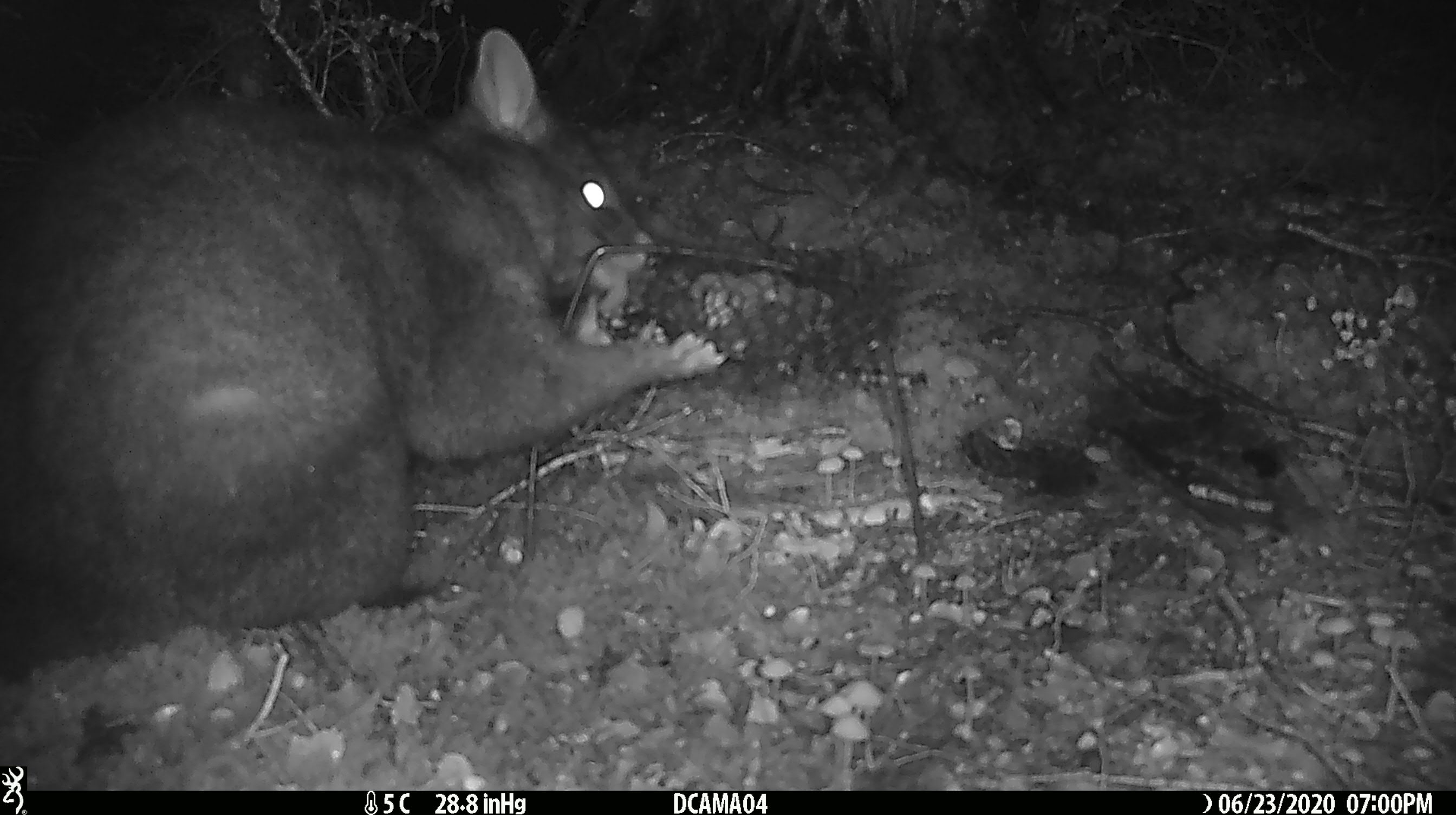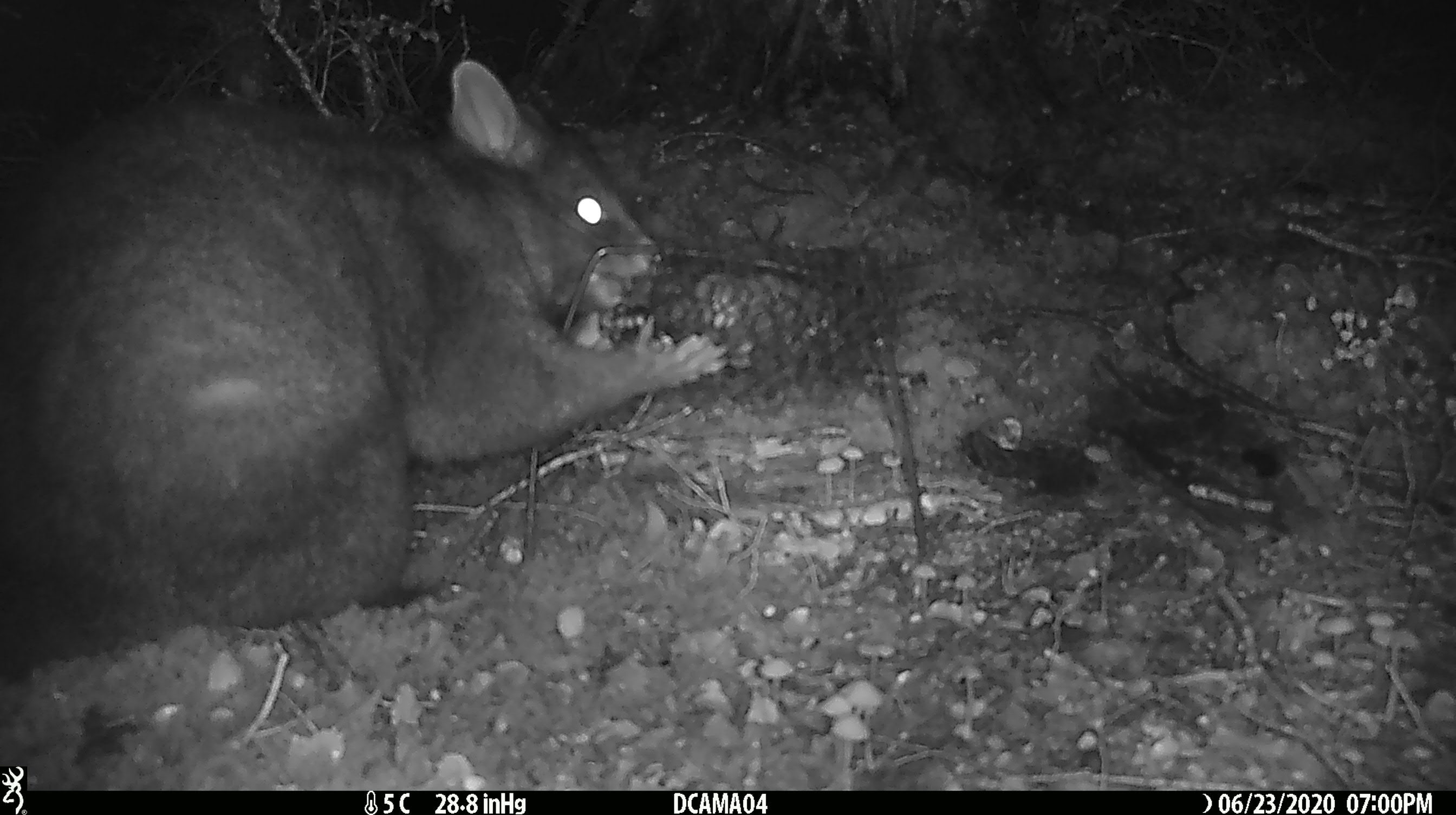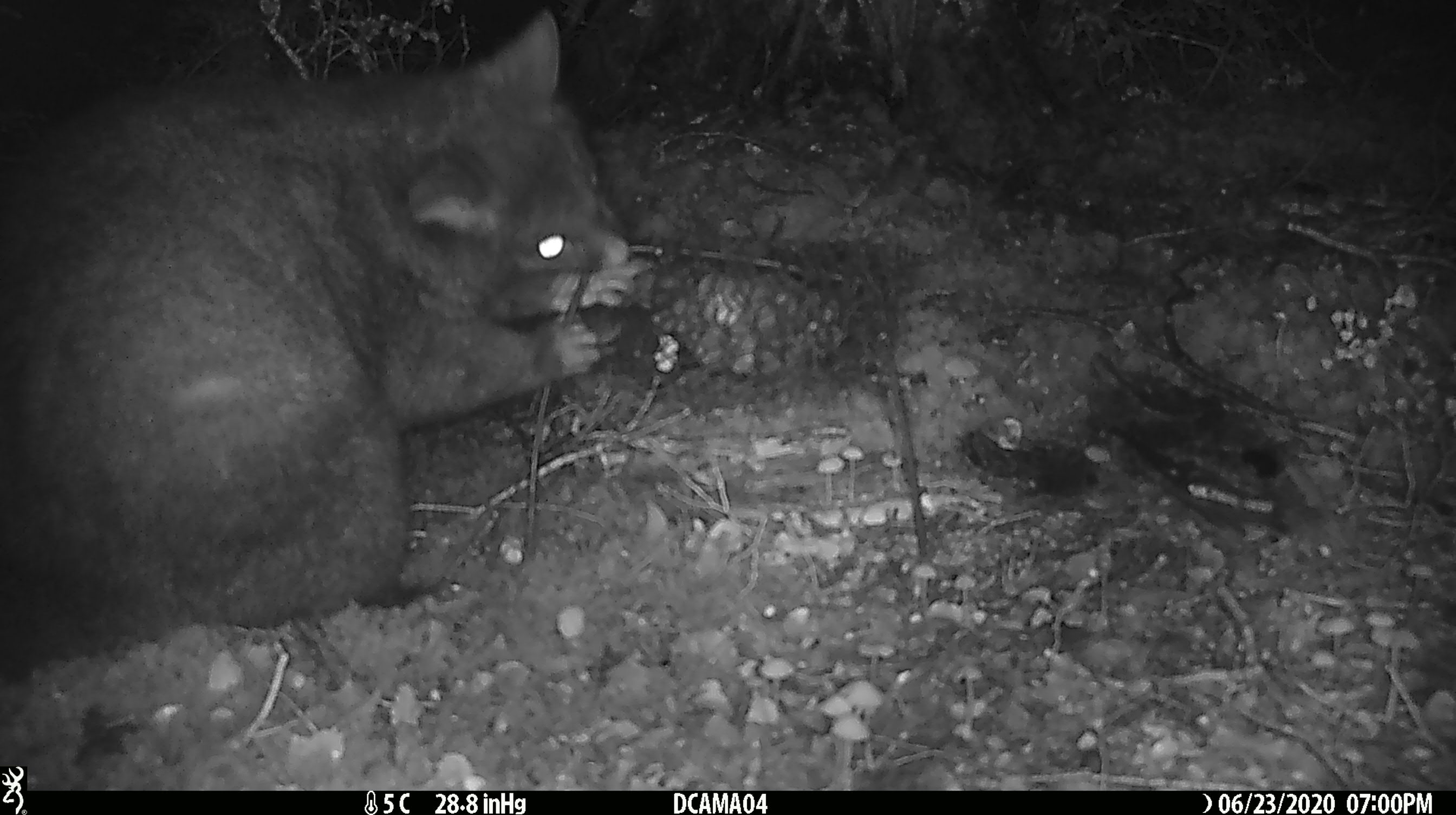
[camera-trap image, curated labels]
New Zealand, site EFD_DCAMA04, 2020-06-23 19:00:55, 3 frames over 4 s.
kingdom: Animalia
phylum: Chordata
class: Mammalia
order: Diprotodontia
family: Phalangeridae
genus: Trichosurus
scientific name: Trichosurus vulpecula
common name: common brushtail possum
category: possum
Possum (common brushtail possum) (Trichosurus vulpecula).